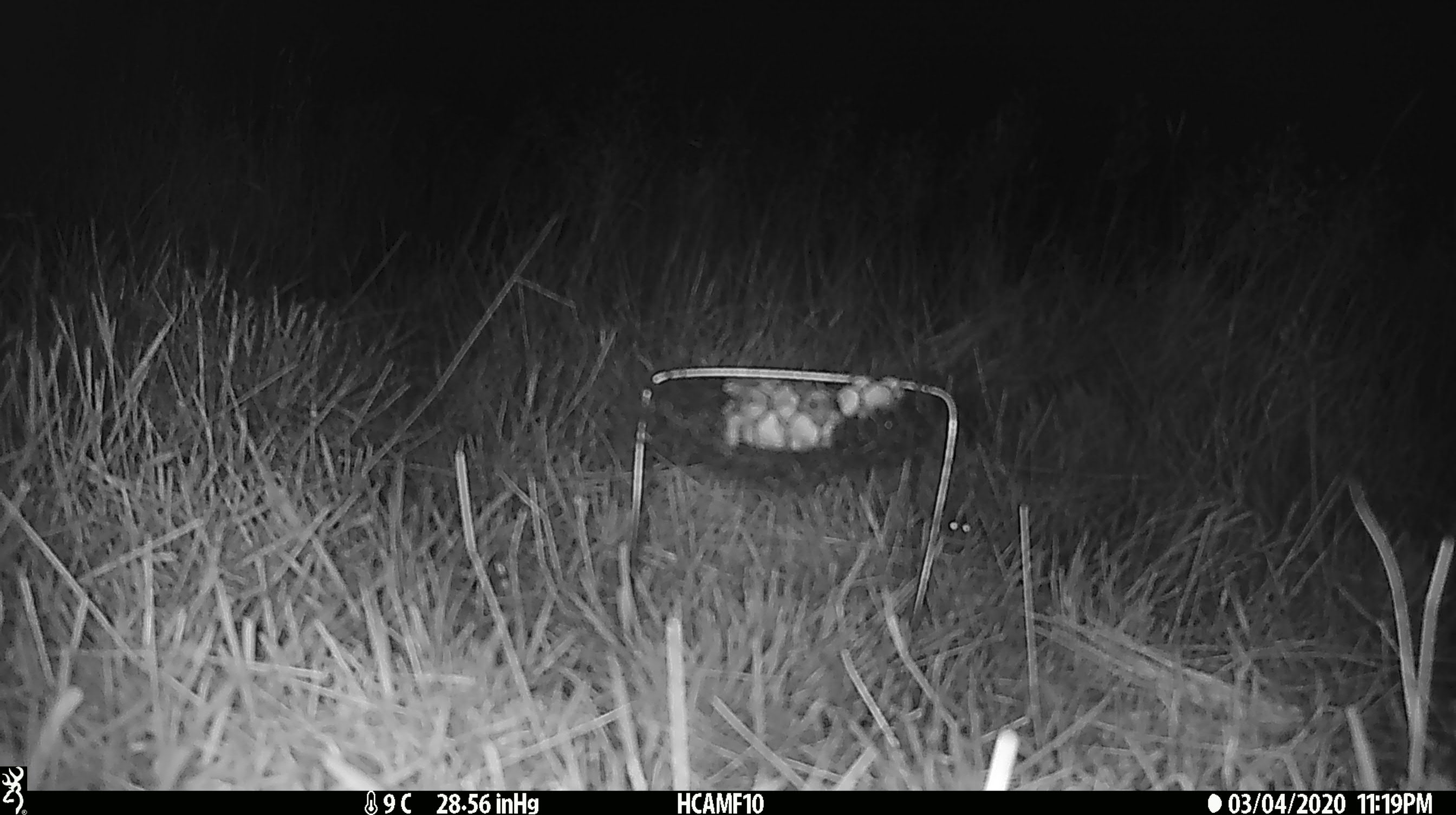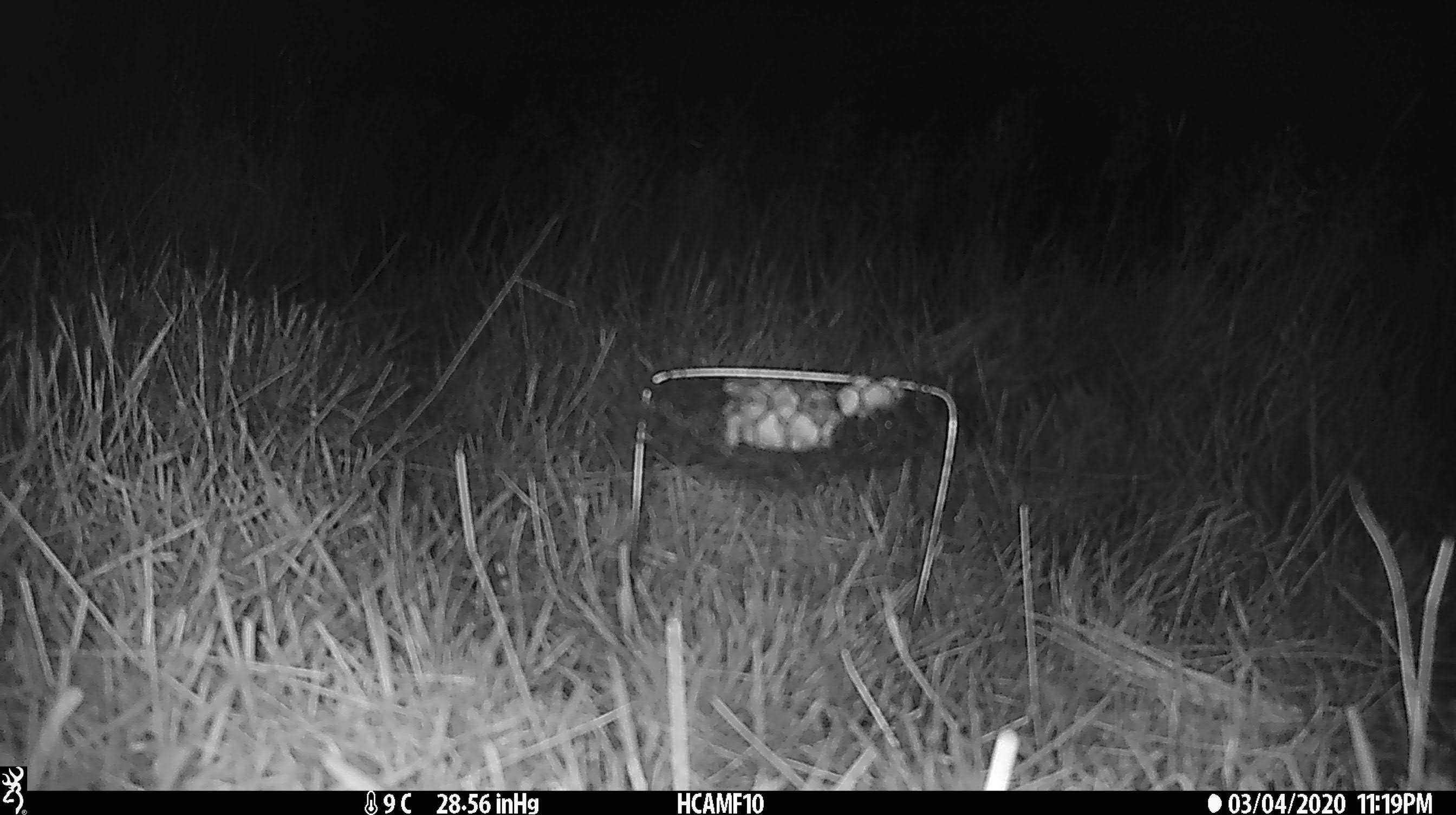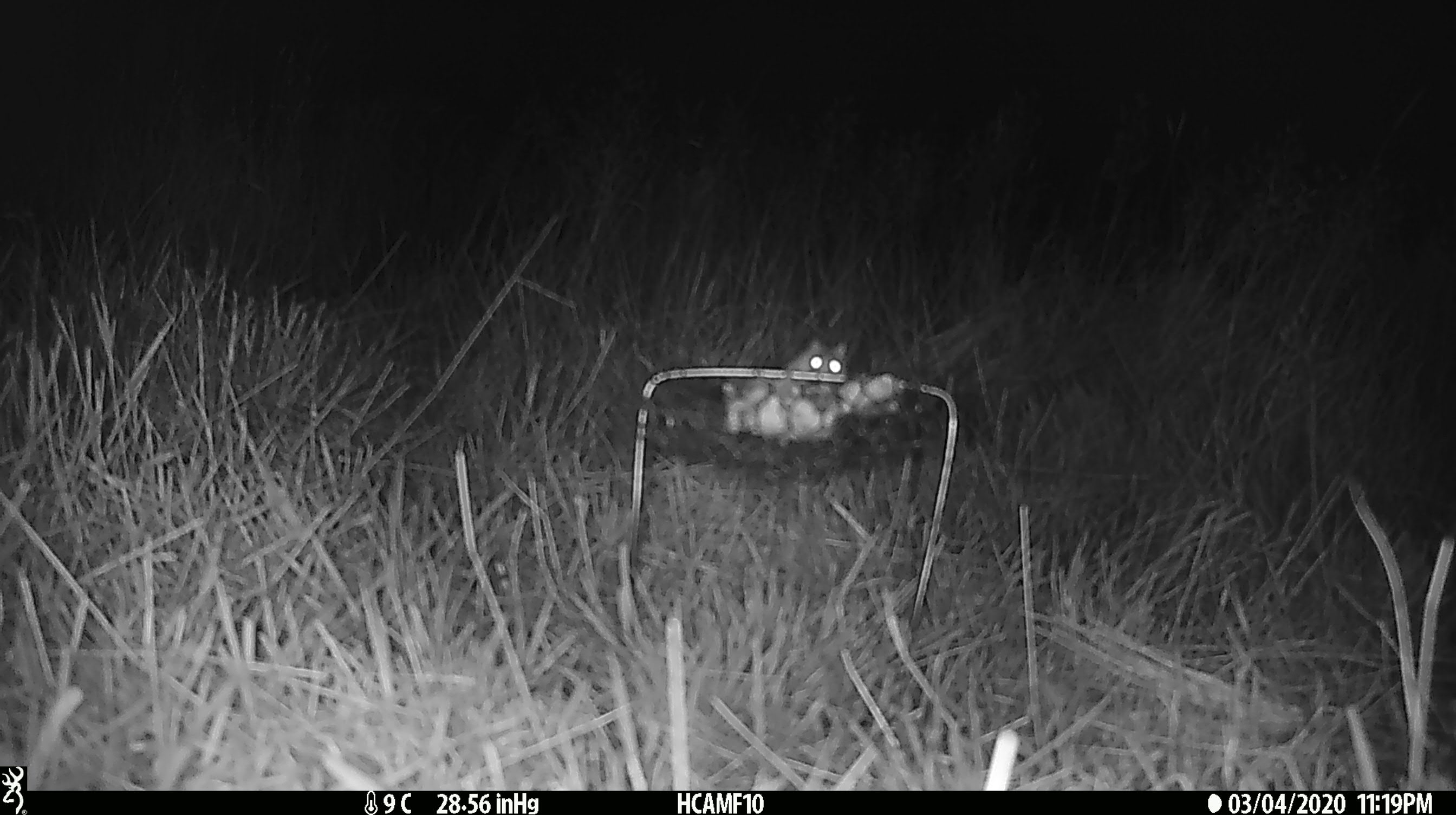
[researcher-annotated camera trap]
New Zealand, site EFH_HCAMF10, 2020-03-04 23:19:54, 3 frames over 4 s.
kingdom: Animalia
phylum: Chordata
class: Mammalia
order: Rodentia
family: Muridae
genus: Mus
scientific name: Mus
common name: mouse